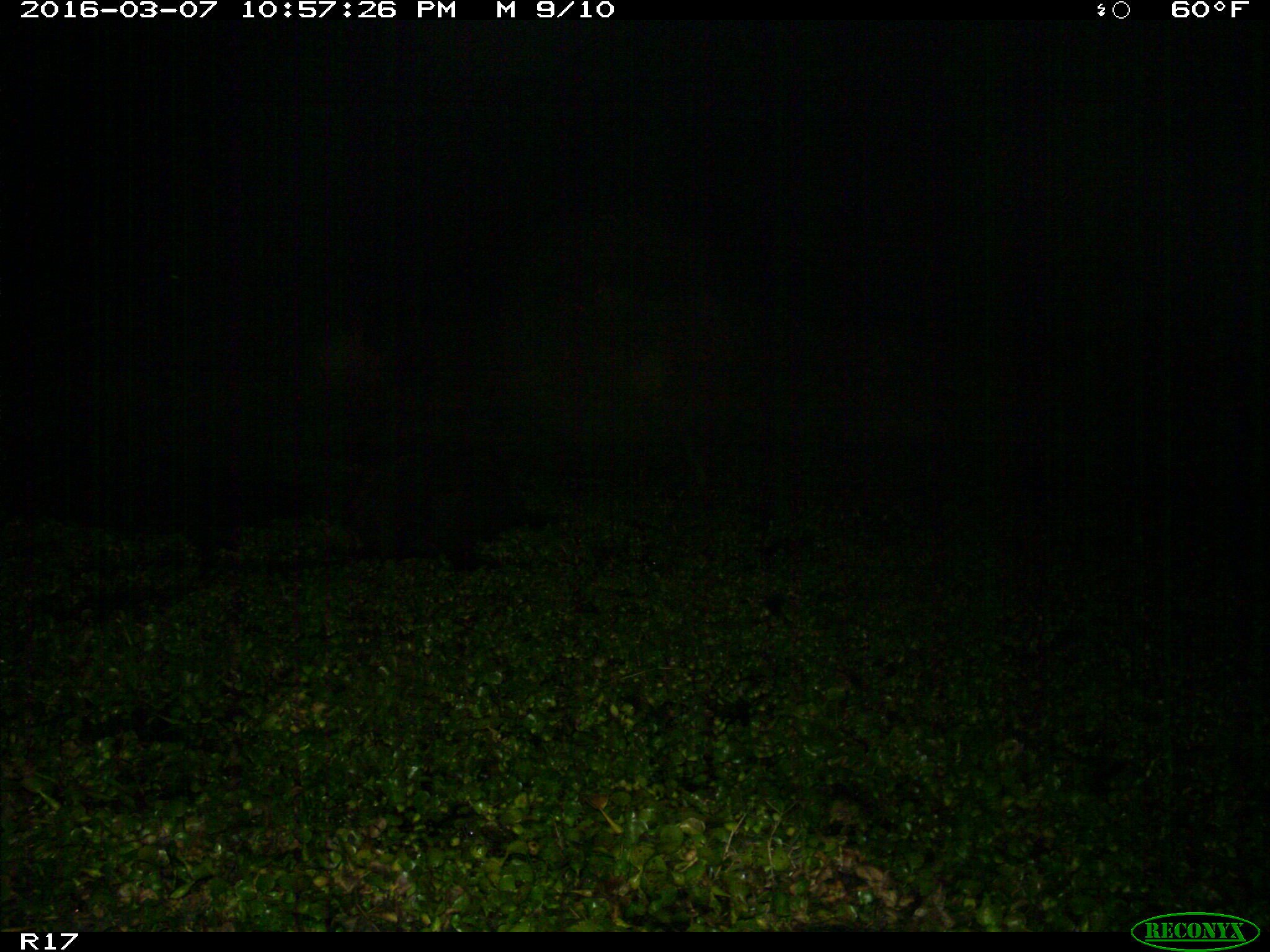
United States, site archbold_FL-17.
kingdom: Animalia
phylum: Chordata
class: Mammalia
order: Artiodactyla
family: Suidae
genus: Sus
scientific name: Sus scrofa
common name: wild boar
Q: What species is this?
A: Sus scrofa (wild boar).